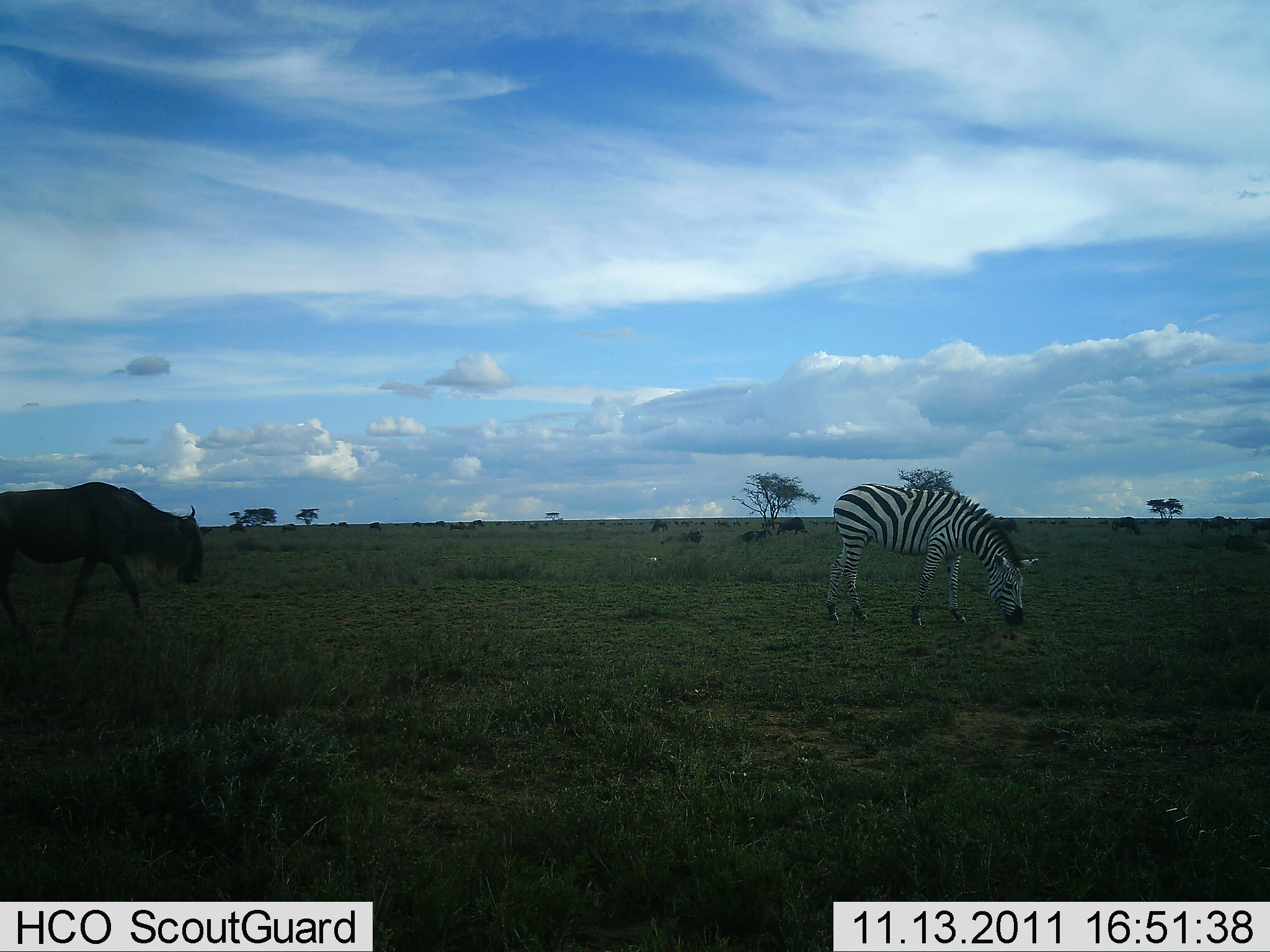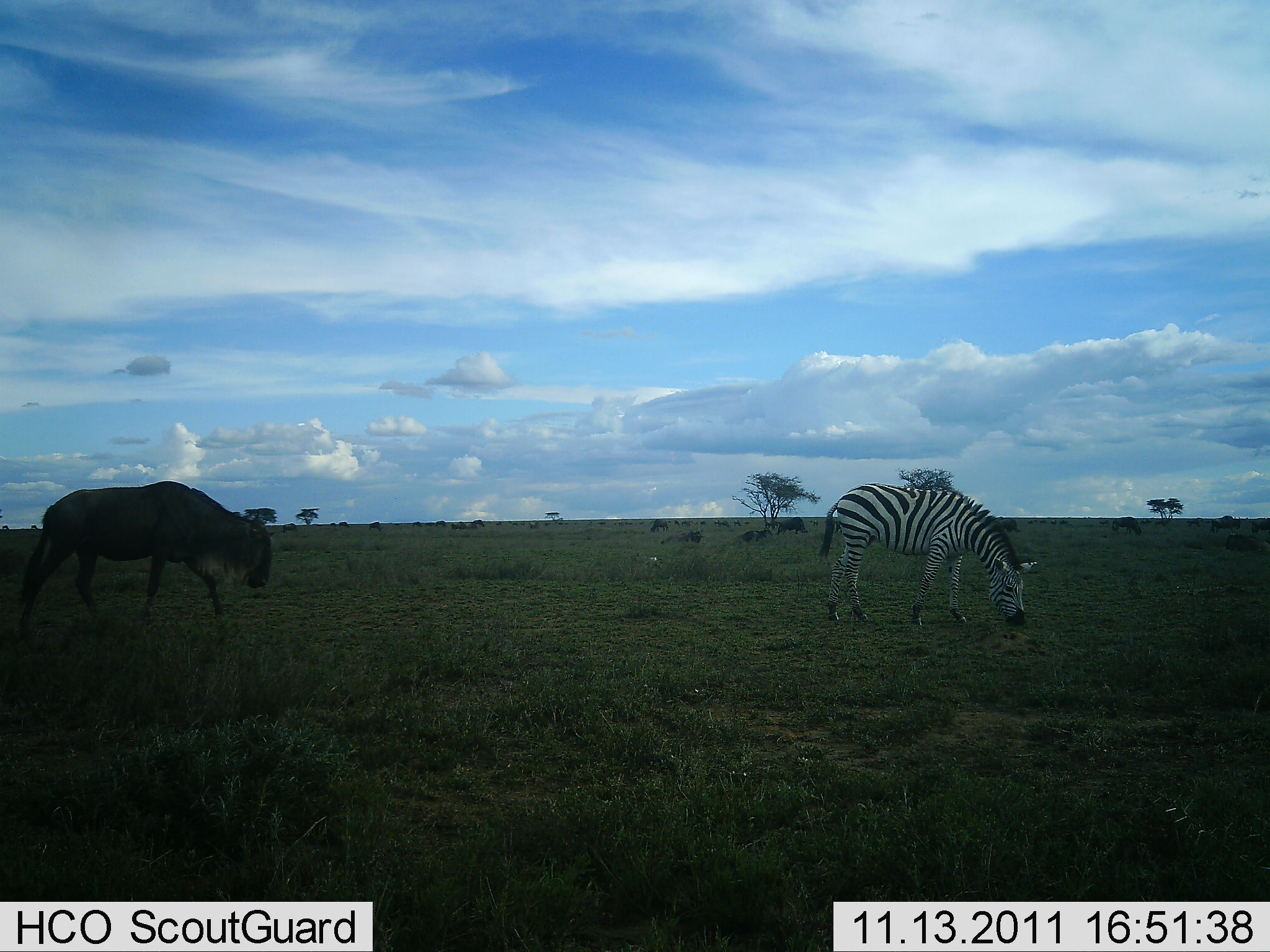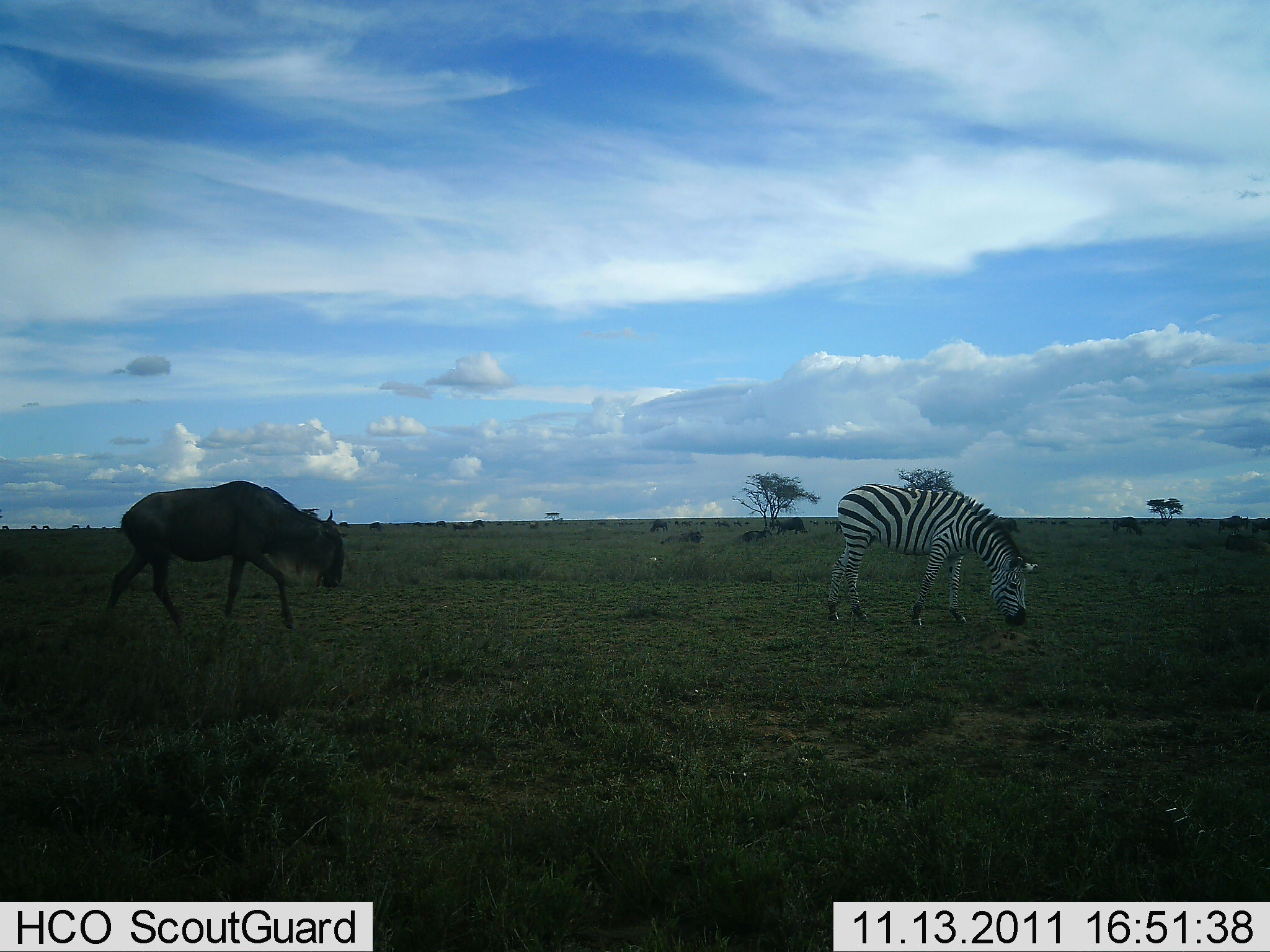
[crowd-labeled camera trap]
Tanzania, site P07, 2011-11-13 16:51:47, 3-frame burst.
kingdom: Animalia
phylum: Chordata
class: Mammalia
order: Artiodactyla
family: Bovidae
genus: Connochaetes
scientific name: Connochaetes taurinus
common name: blue wildebeest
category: wildebeest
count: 1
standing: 17%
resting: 0%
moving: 75%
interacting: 0%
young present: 0%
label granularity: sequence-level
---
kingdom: Animalia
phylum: Chordata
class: Mammalia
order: Perissodactyla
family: Equidae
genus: Equus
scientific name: Equus quagga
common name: plains zebra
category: zebra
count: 1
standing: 14%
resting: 0%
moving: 0%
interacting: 0%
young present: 0%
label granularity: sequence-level